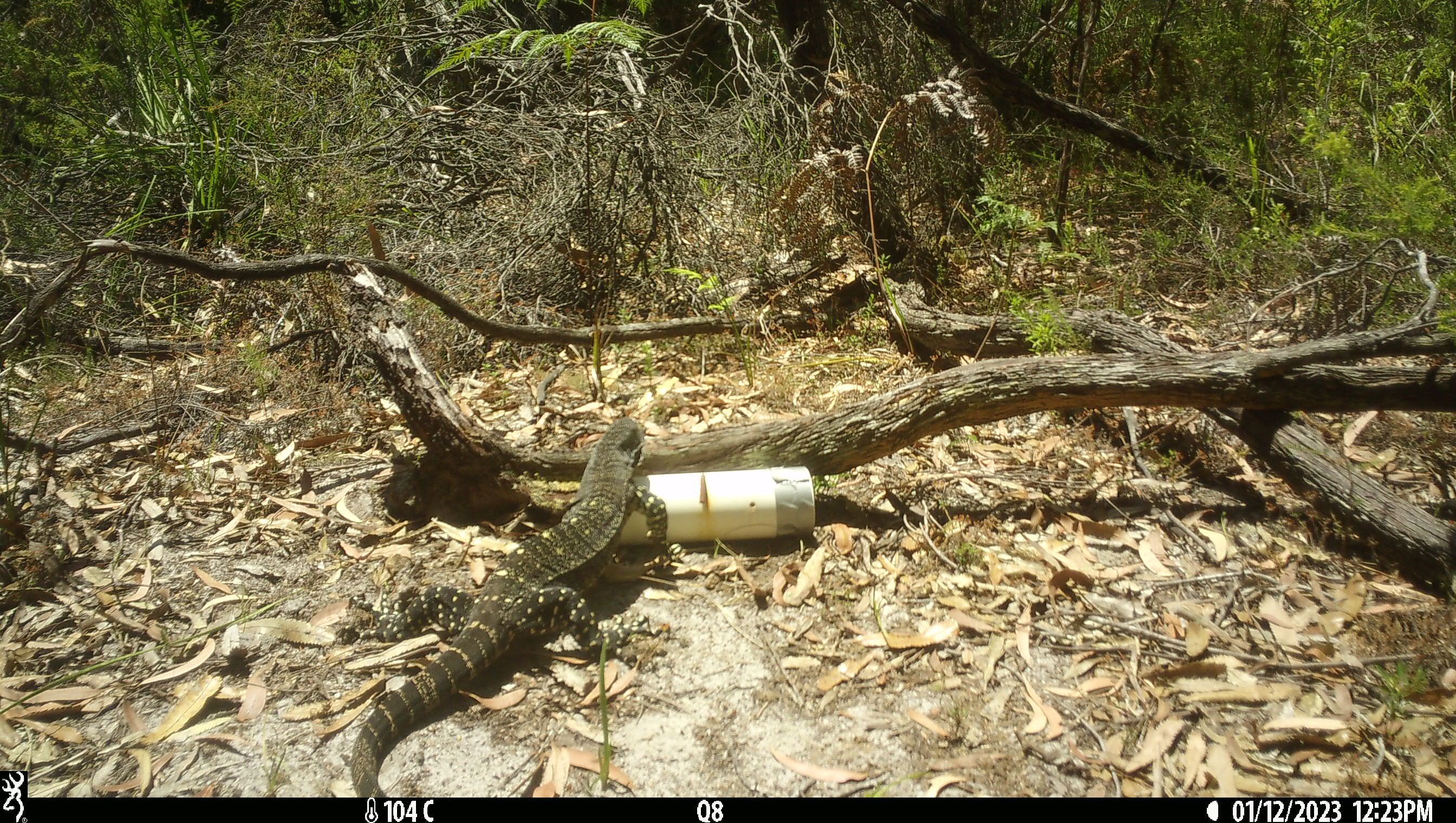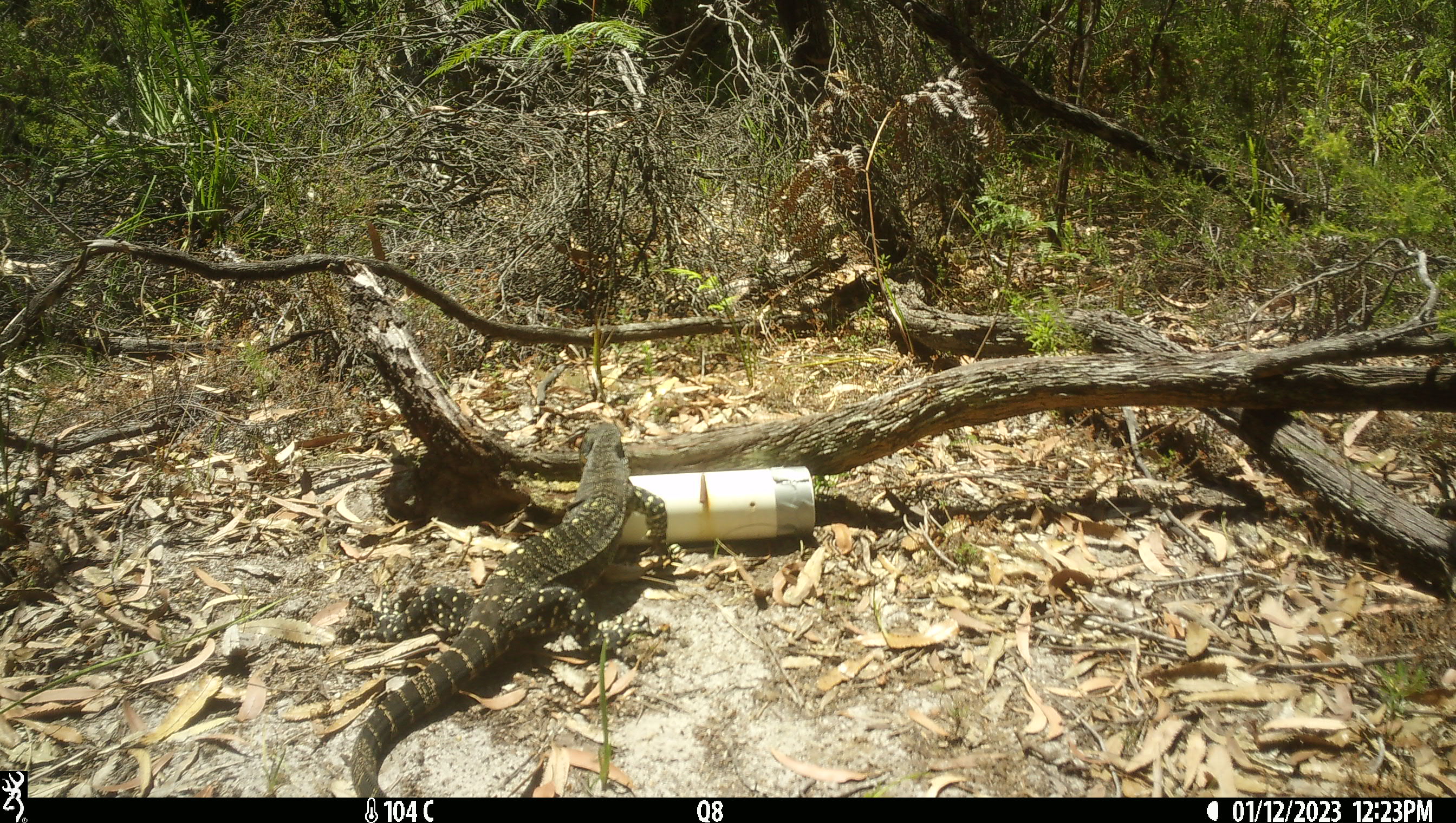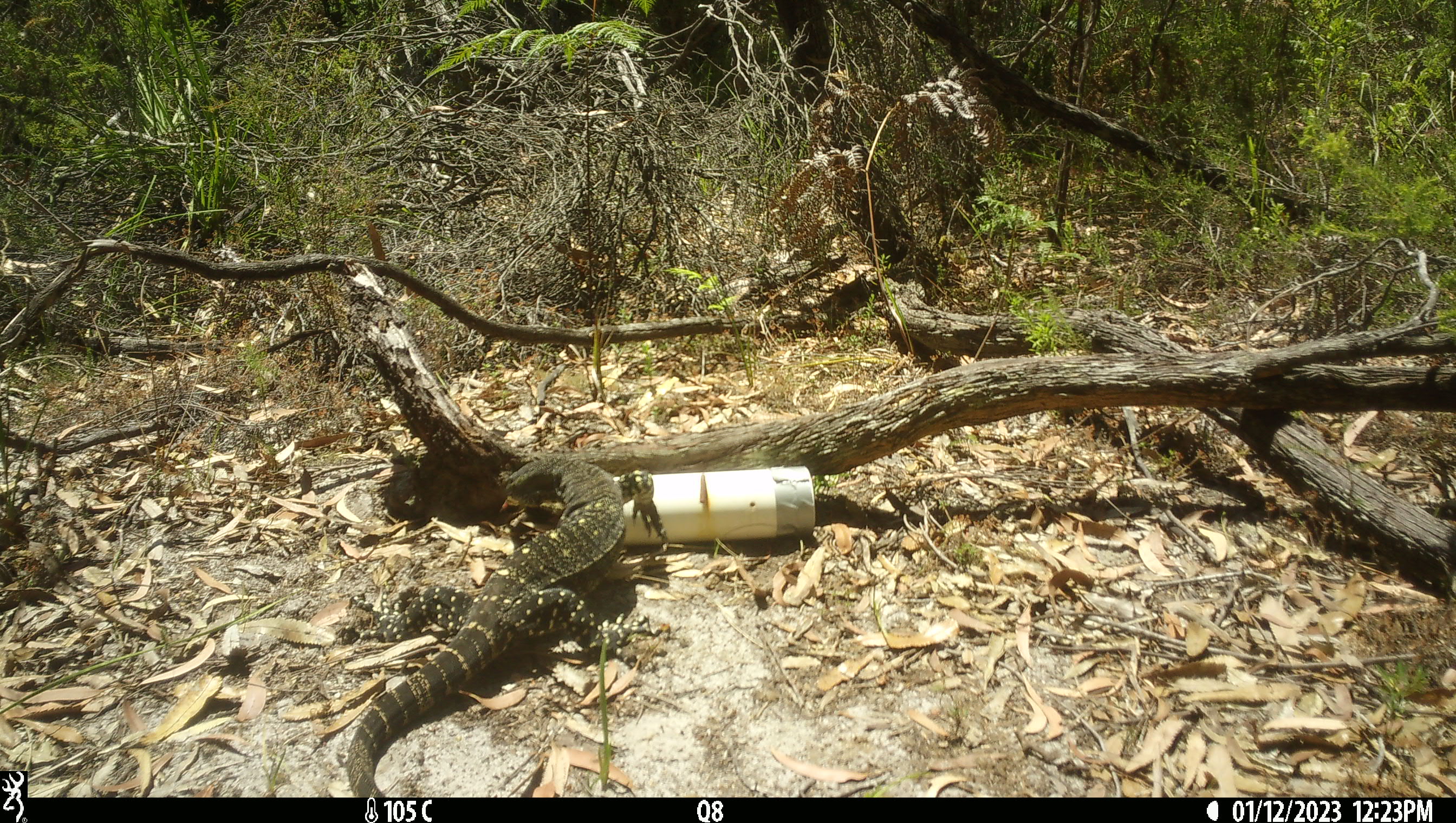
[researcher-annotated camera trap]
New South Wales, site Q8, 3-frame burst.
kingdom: Animalia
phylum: Chordata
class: Reptilia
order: Squamata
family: Varanidae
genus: Varanus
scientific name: Varanus varius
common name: lace monitor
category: goanna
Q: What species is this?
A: Goanna (lace monitor) (Varanus varius).